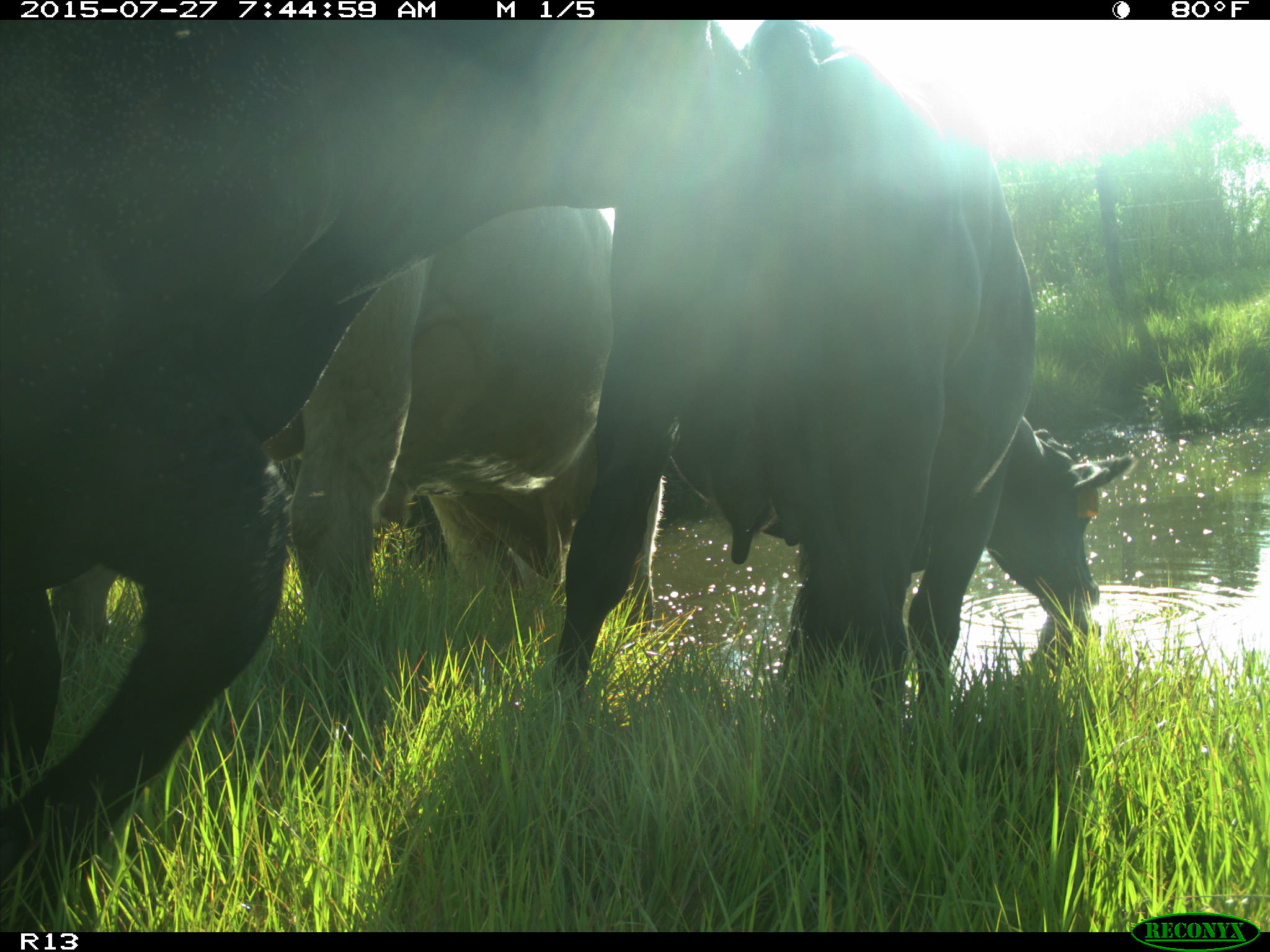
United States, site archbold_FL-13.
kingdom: Animalia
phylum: Chordata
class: Mammalia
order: Artiodactyla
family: Bovidae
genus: Bos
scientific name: Bos taurus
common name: domestic cow